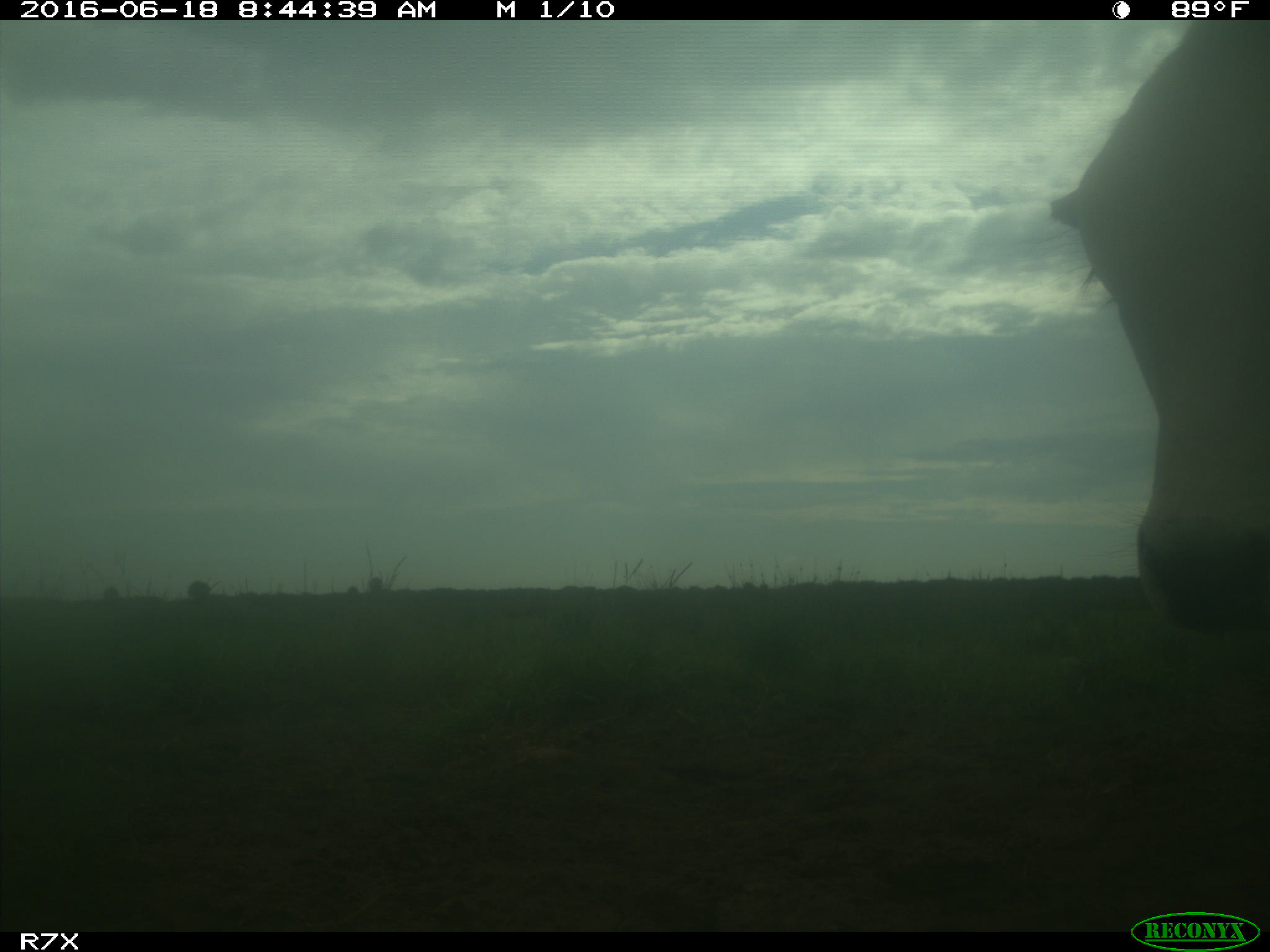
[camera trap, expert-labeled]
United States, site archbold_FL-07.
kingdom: Animalia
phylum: Chordata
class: Mammalia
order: Artiodactyla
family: Bovidae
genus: Bos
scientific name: Bos taurus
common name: domestic cow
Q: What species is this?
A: Bos taurus (domestic cow).